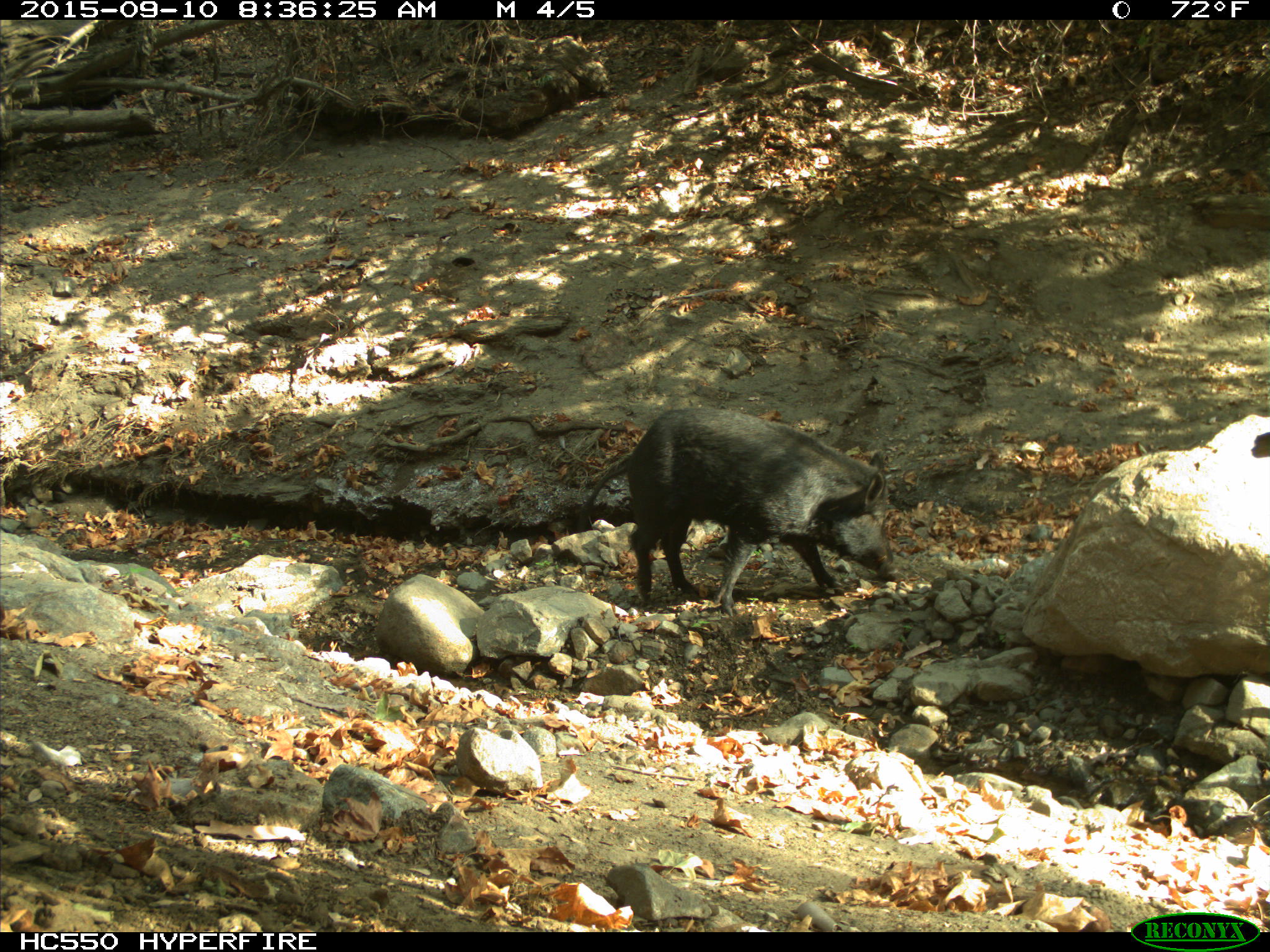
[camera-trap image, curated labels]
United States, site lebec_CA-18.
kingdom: Animalia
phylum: Chordata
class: Mammalia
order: Artiodactyla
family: Suidae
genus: Sus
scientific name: Sus scrofa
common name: wild boar